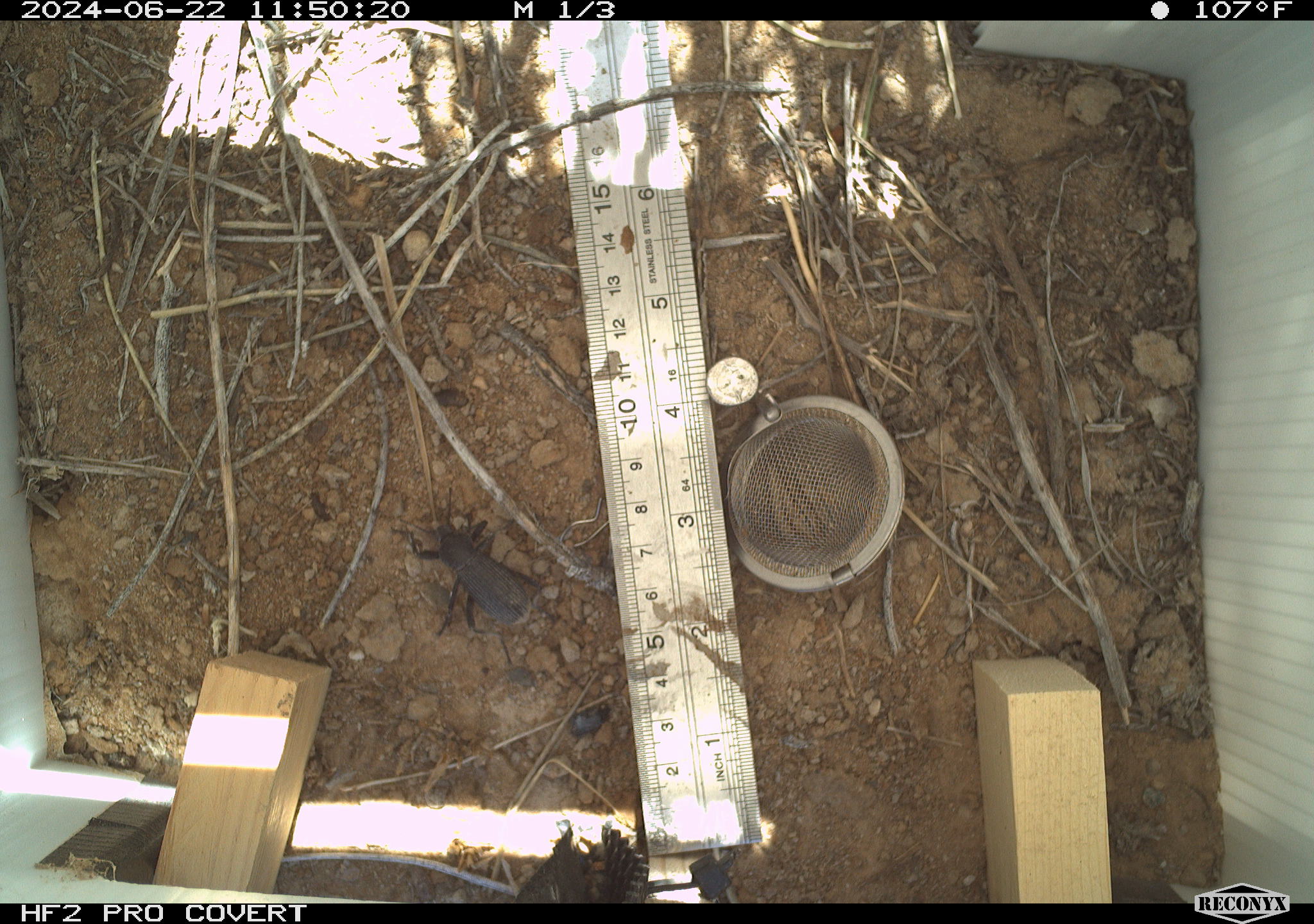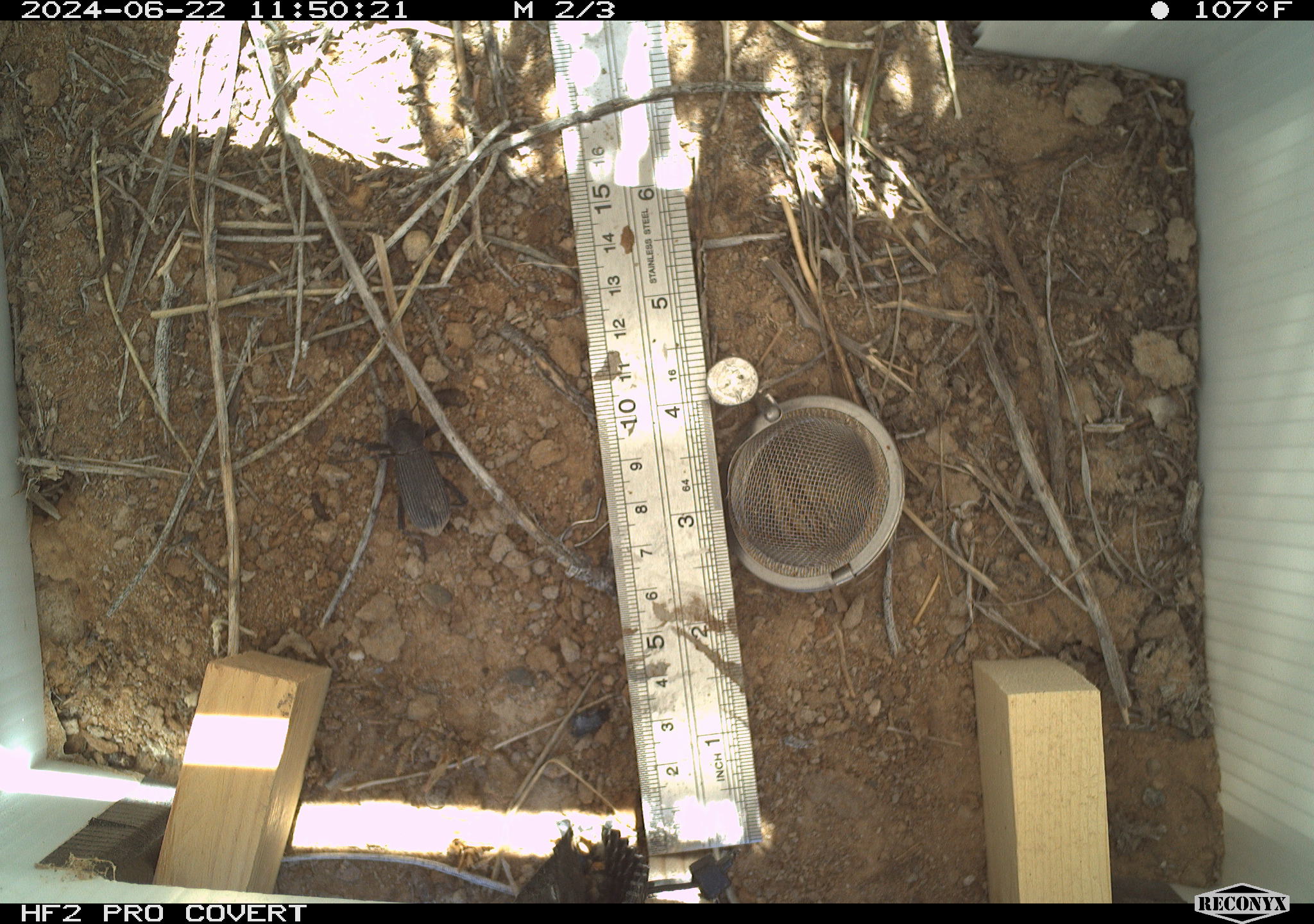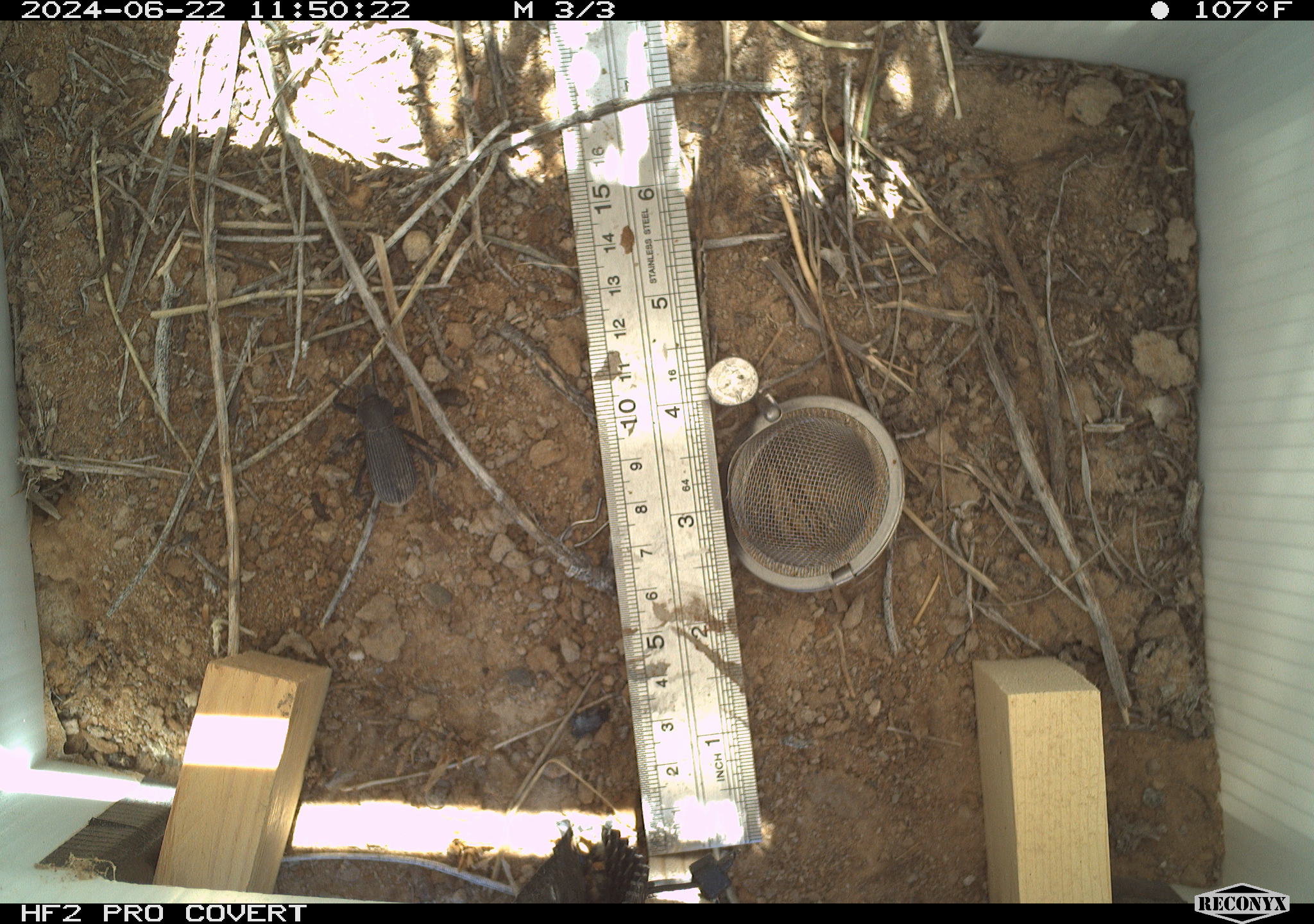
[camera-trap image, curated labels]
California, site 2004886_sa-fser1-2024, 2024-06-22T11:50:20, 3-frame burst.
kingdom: Animalia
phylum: Arthropoda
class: Insecta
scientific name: Insecta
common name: insect